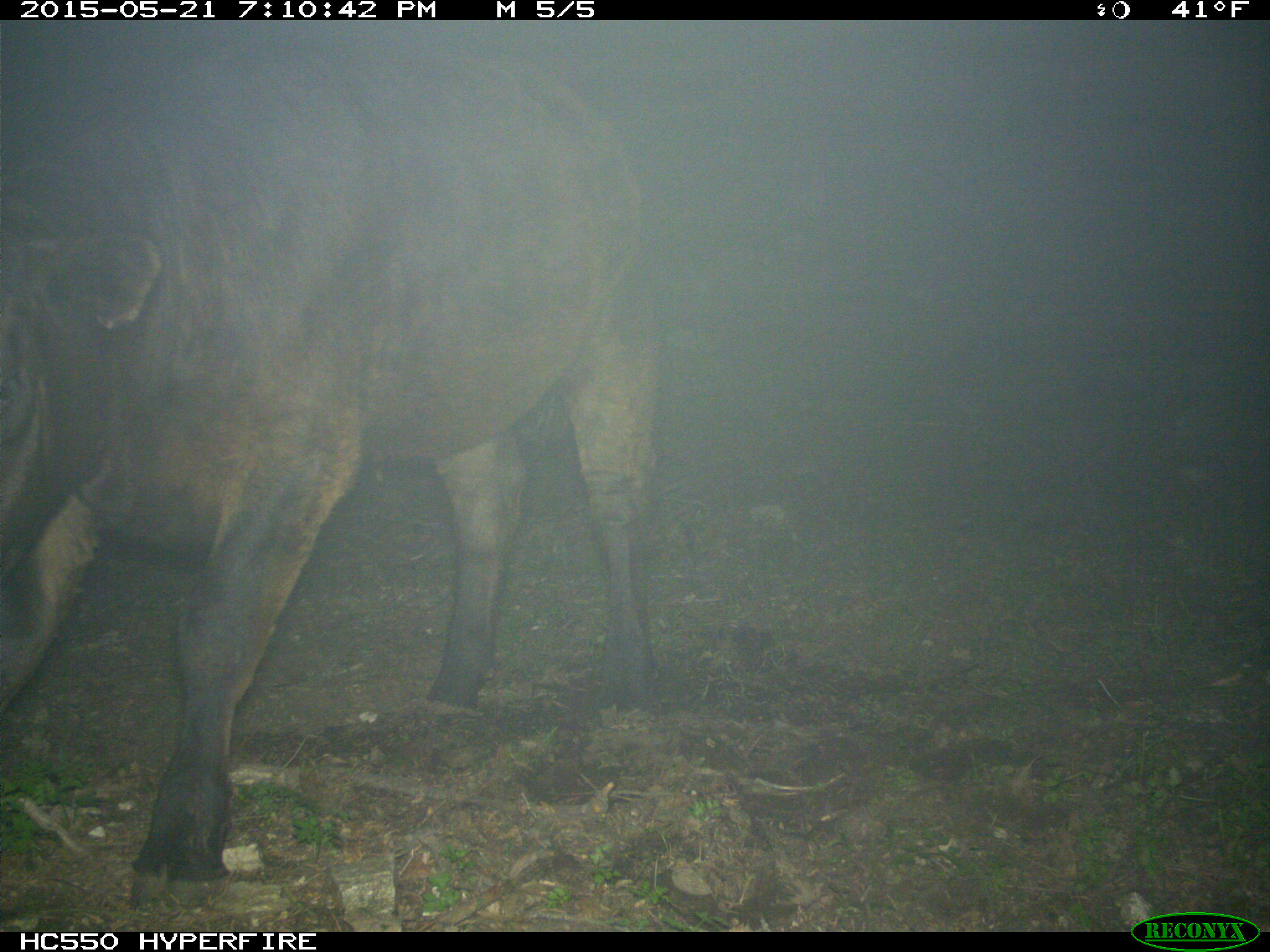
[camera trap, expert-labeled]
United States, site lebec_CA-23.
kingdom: Animalia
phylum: Chordata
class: Mammalia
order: Artiodactyla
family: Bovidae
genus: Bos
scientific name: Bos taurus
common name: domestic cow